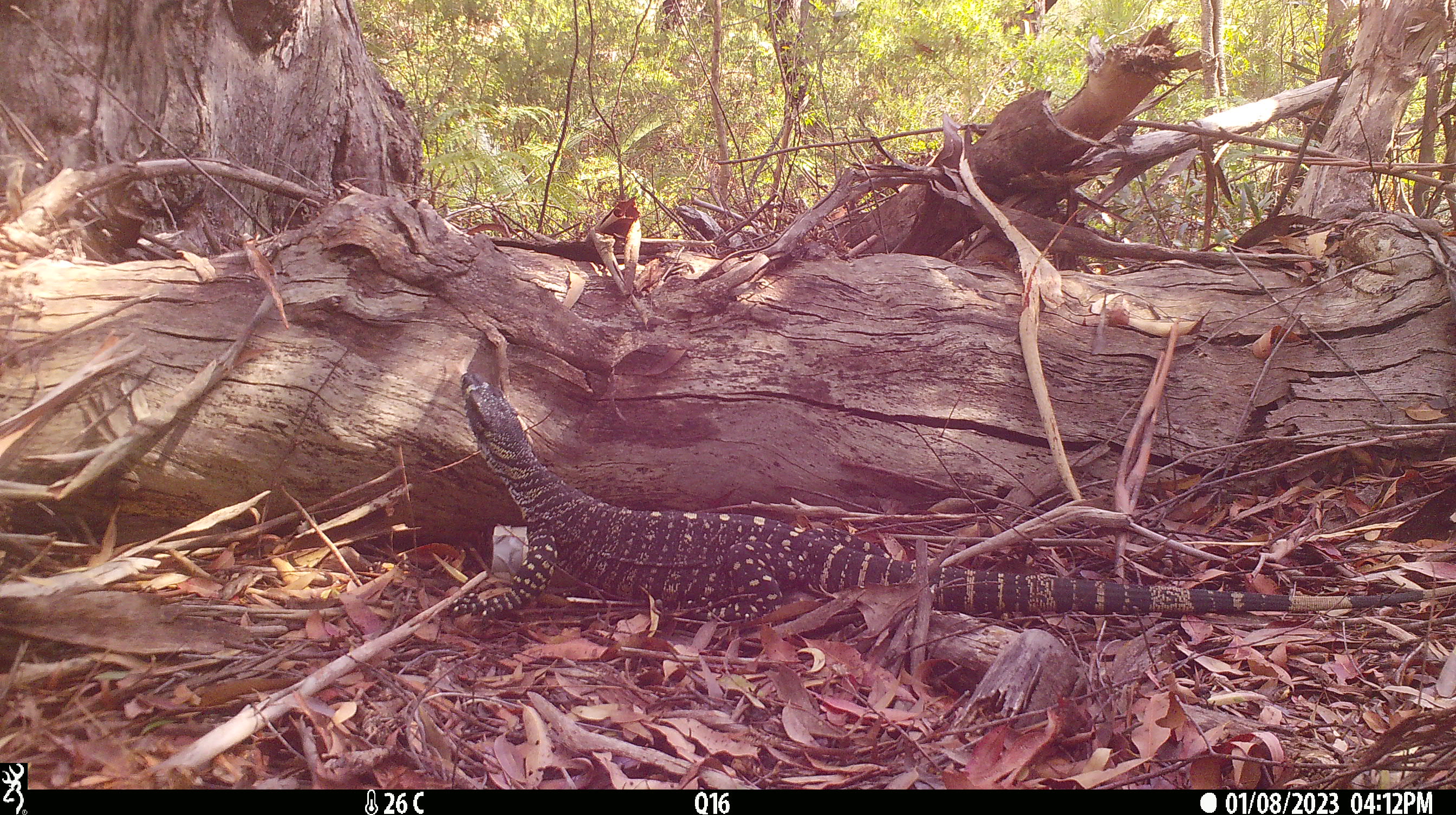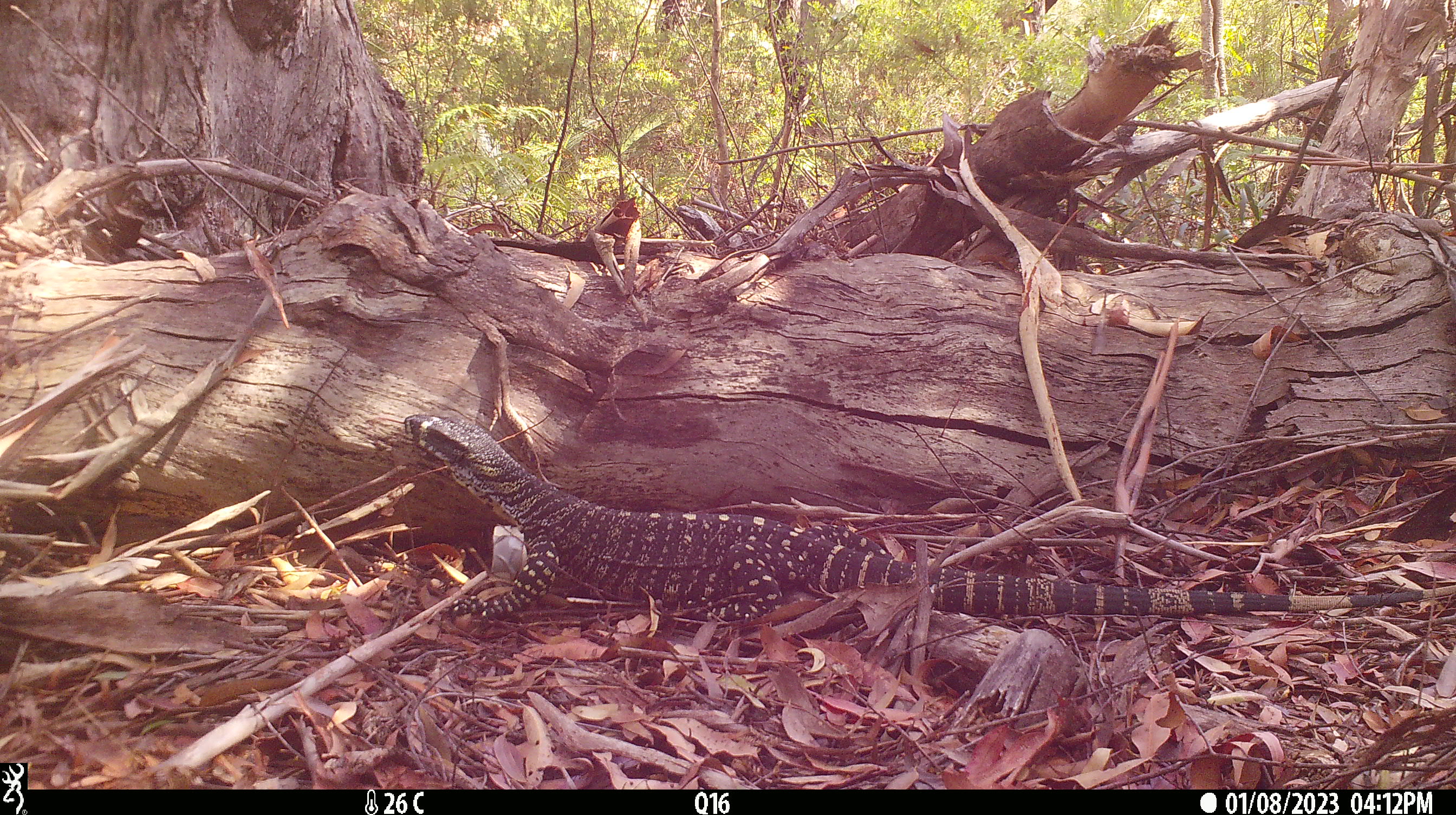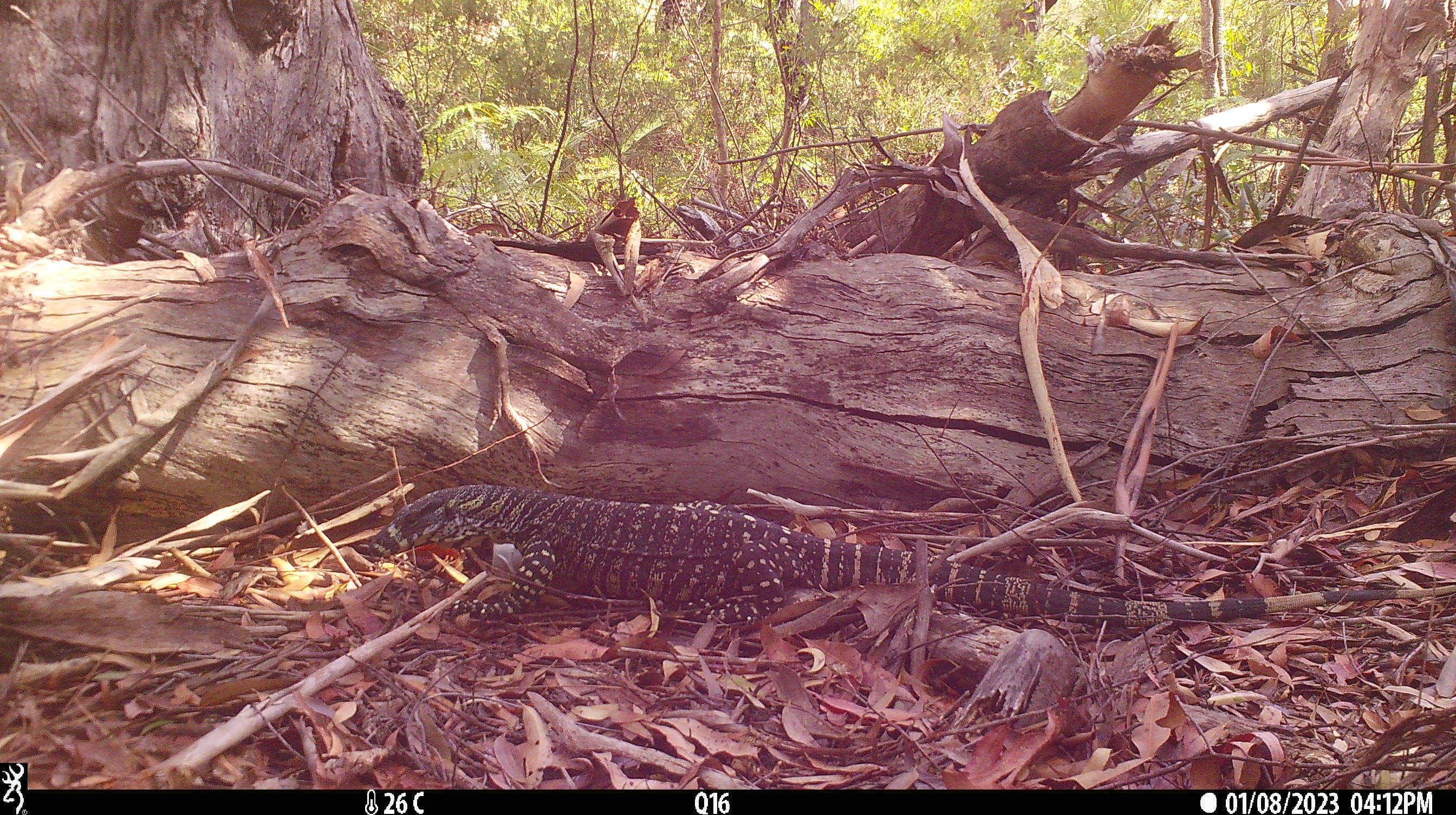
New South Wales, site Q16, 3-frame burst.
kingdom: Animalia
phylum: Chordata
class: Reptilia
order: Squamata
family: Varanidae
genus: Varanus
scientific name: Varanus varius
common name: lace monitor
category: goanna